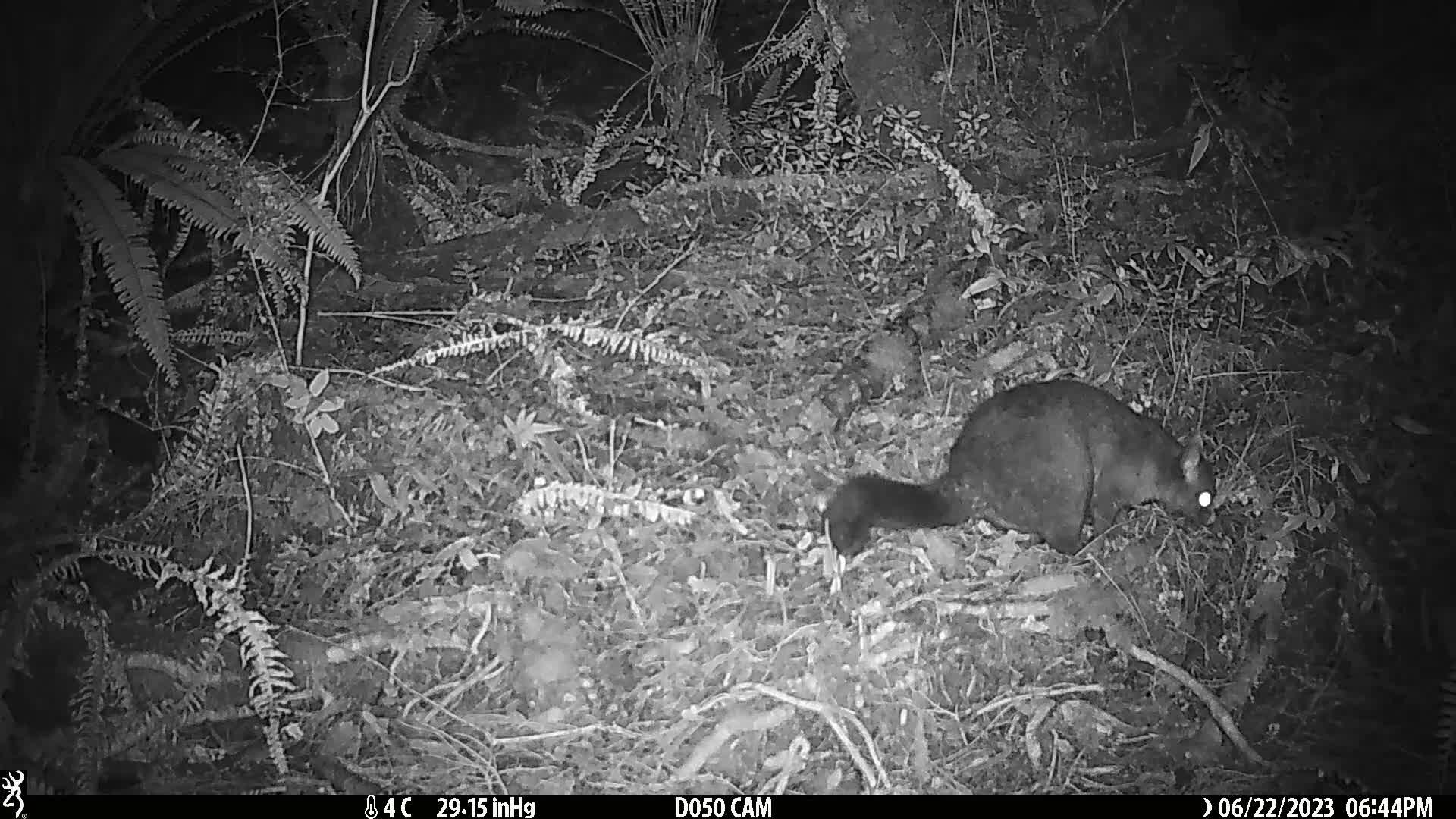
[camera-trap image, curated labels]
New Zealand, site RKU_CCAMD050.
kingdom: Animalia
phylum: Chordata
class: Mammalia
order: Diprotodontia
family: Phalangeridae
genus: Trichosurus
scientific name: Trichosurus vulpecula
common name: common brushtail possum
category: possum